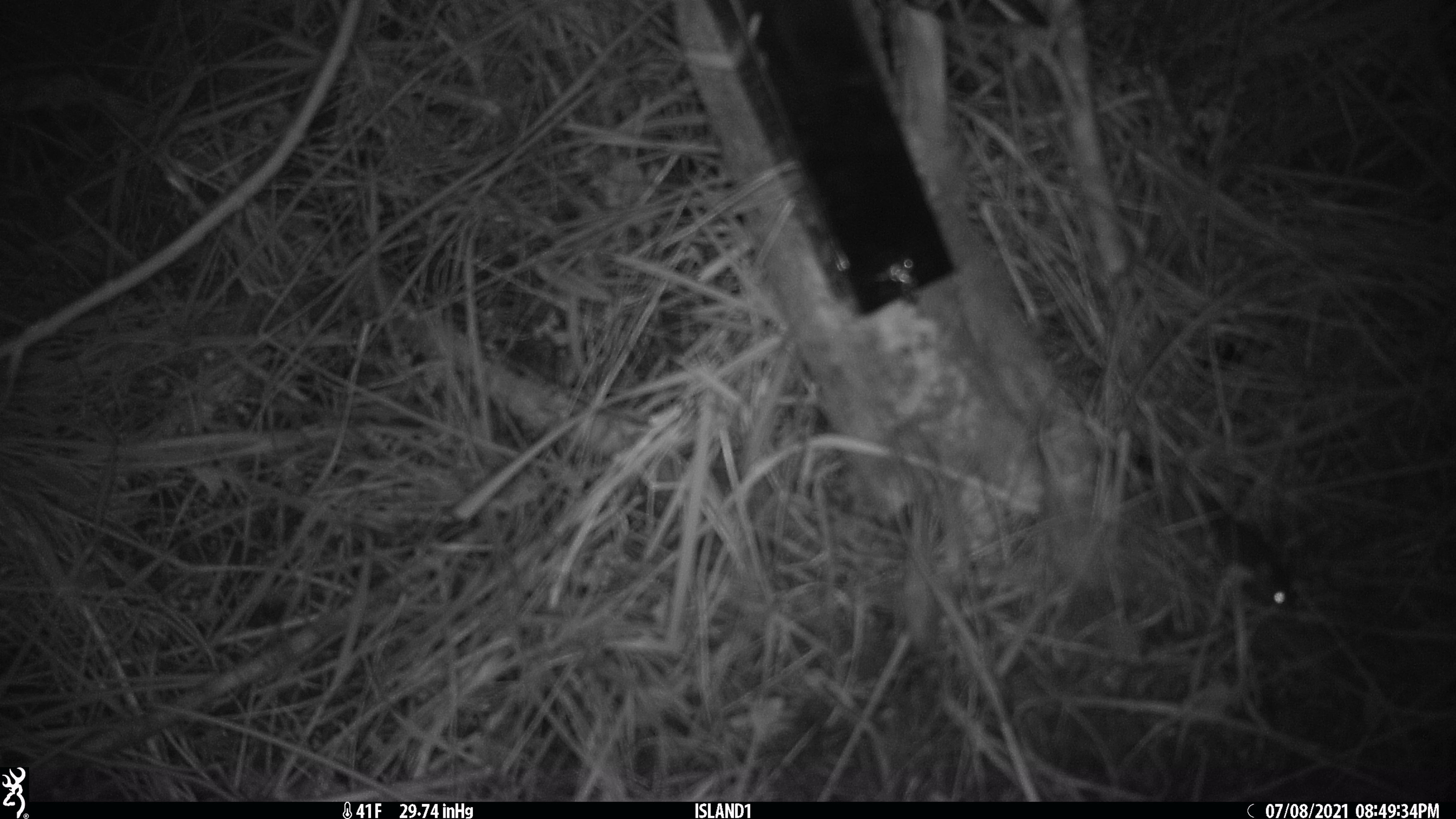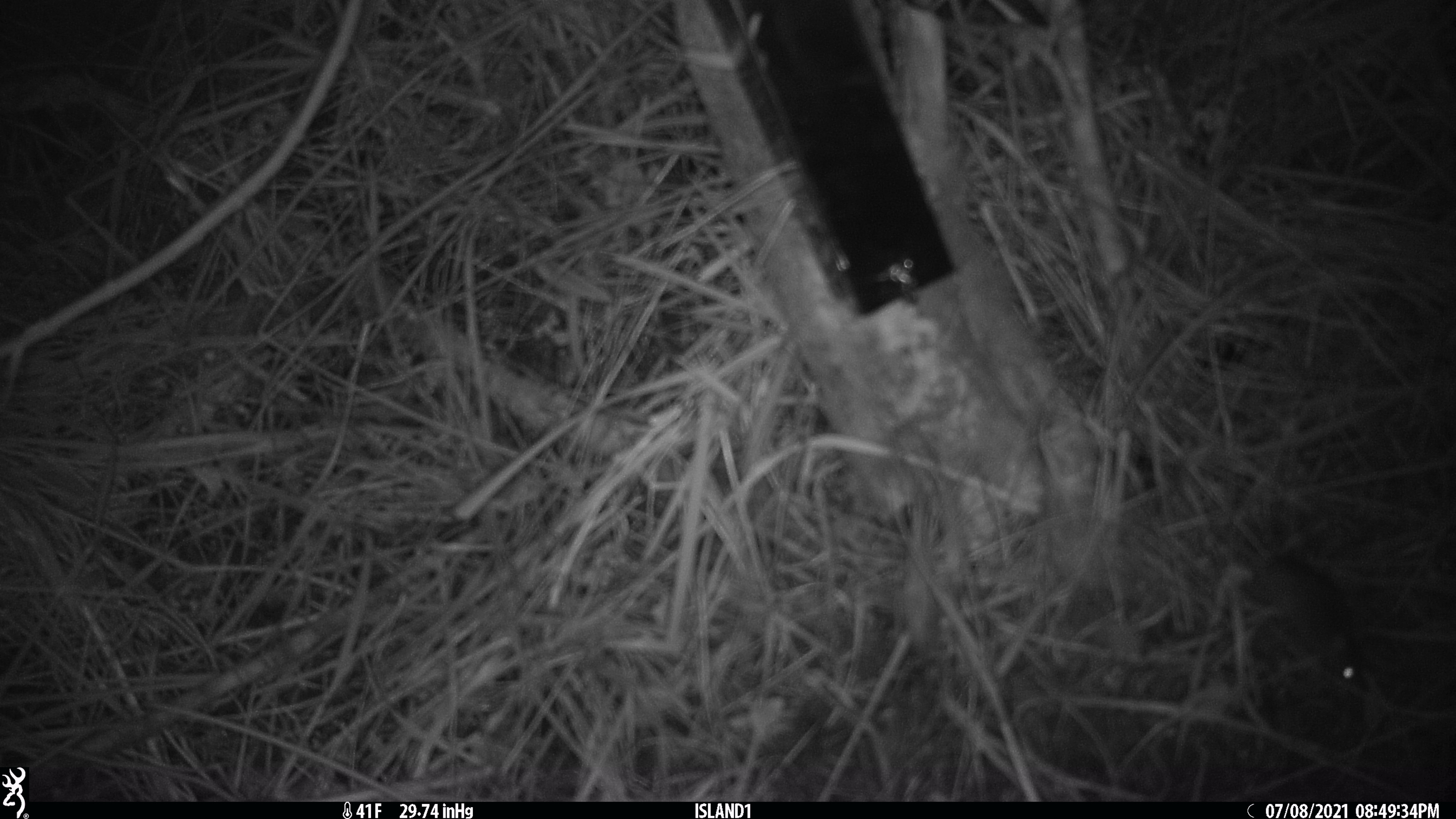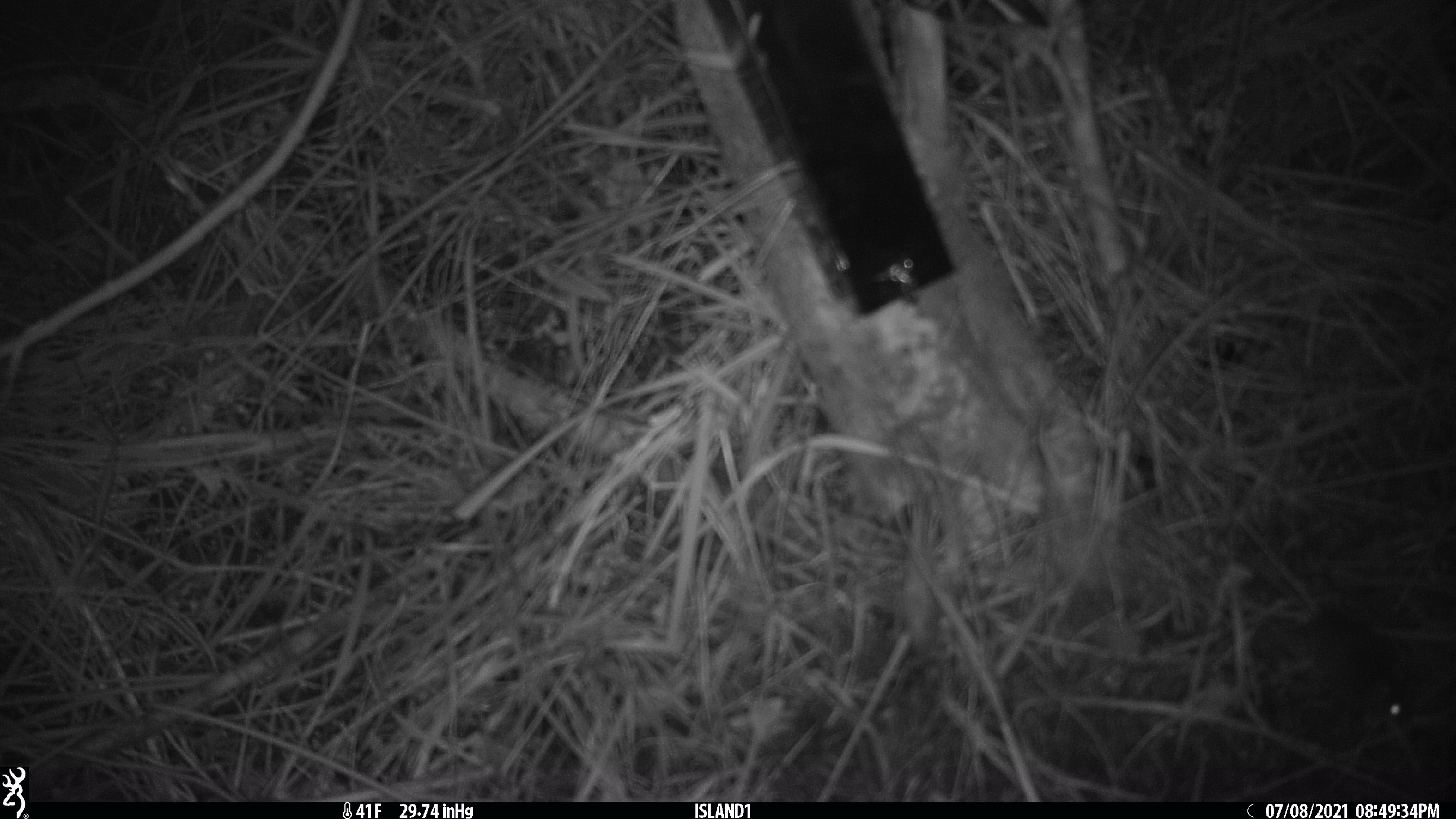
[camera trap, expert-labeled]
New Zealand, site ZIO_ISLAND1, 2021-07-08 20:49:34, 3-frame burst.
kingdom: Animalia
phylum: Chordata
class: Mammalia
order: Rodentia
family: Muridae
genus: Mus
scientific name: Mus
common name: mouse